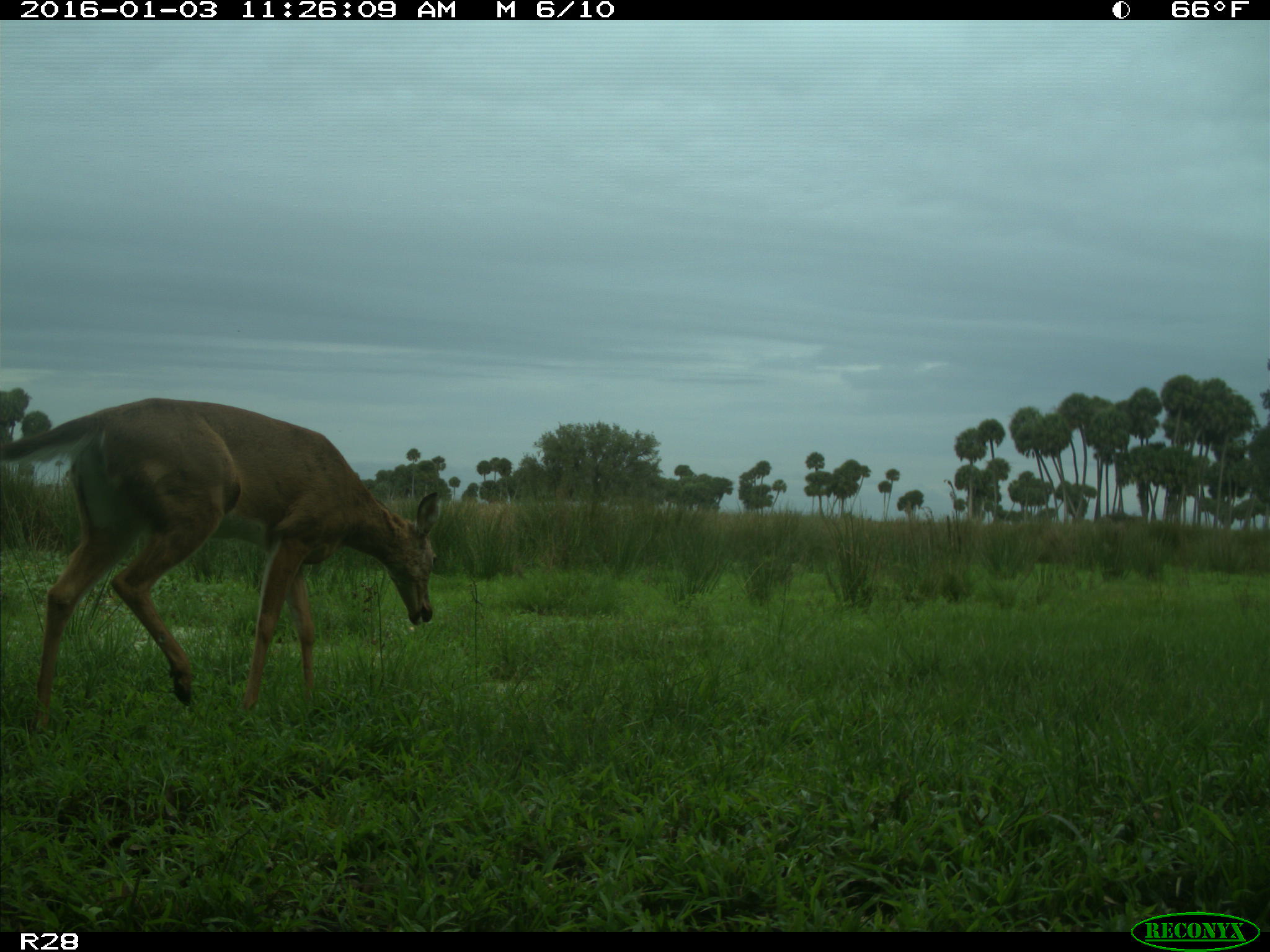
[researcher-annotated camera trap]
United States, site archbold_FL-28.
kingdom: Animalia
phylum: Chordata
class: Mammalia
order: Artiodactyla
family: Cervidae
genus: Odocoileus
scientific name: Odocoileus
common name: deer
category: unidentified deer